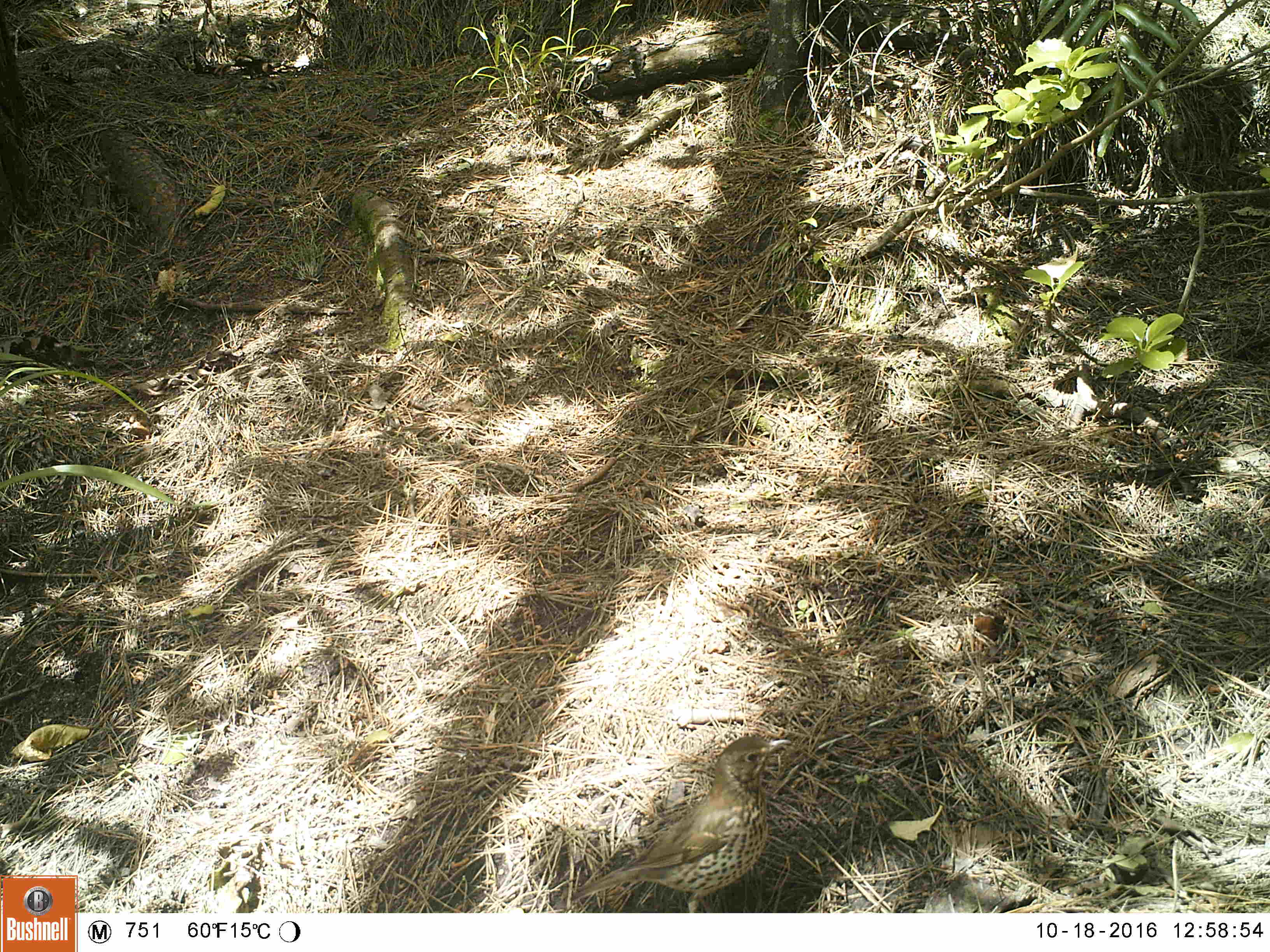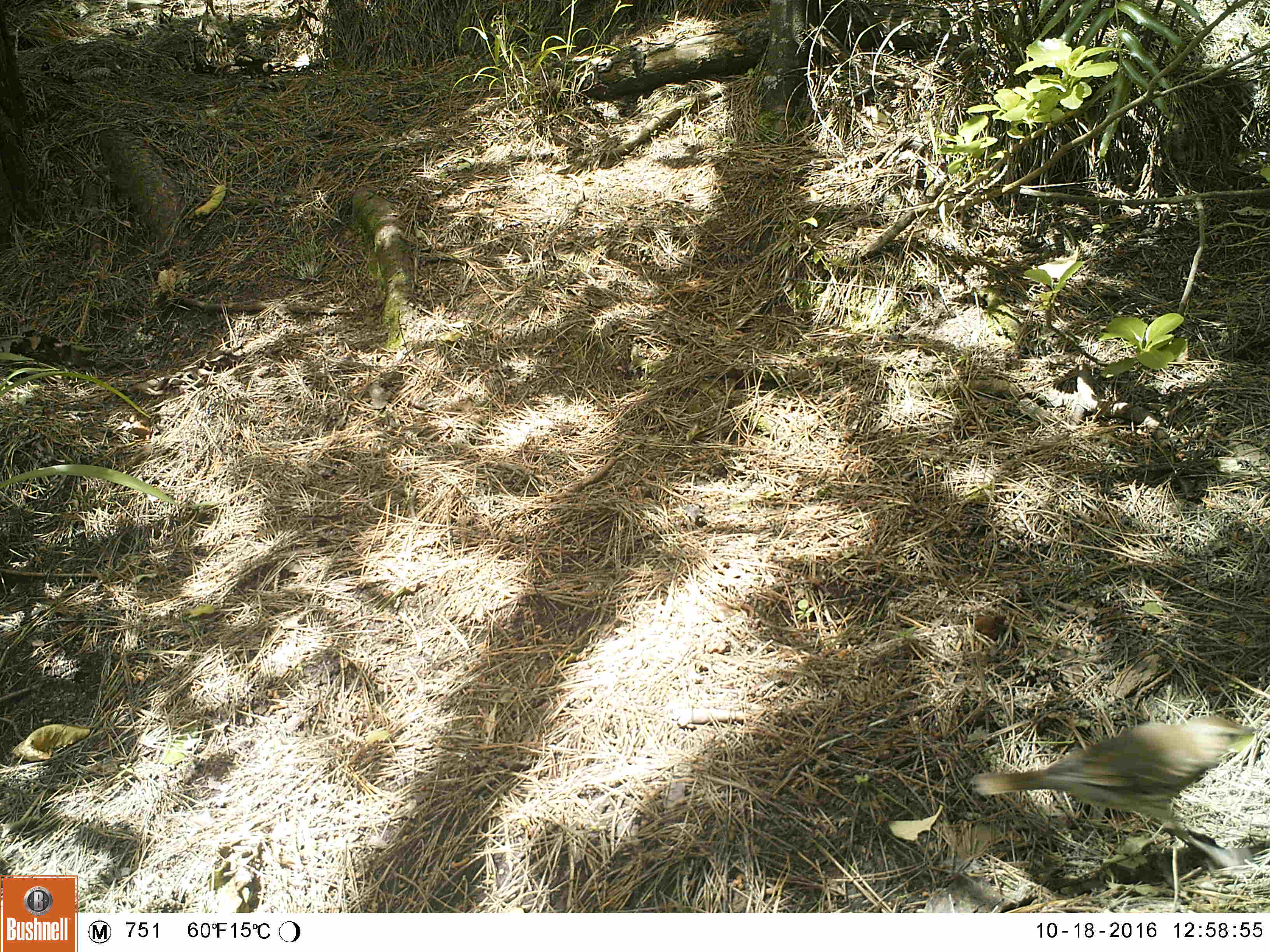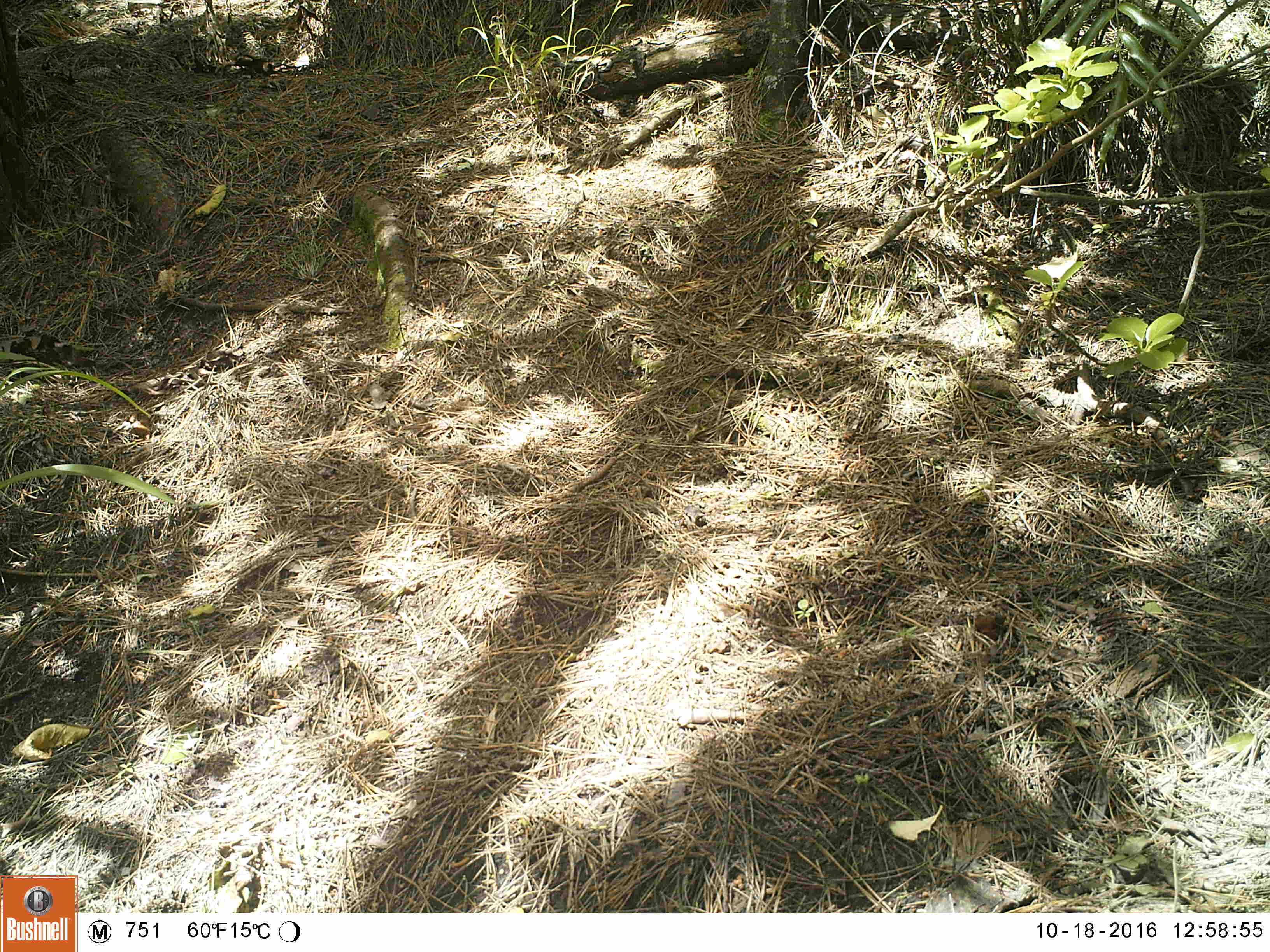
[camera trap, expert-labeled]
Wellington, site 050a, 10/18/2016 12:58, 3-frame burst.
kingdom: Animalia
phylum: Chordata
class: Aves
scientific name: Aves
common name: bird